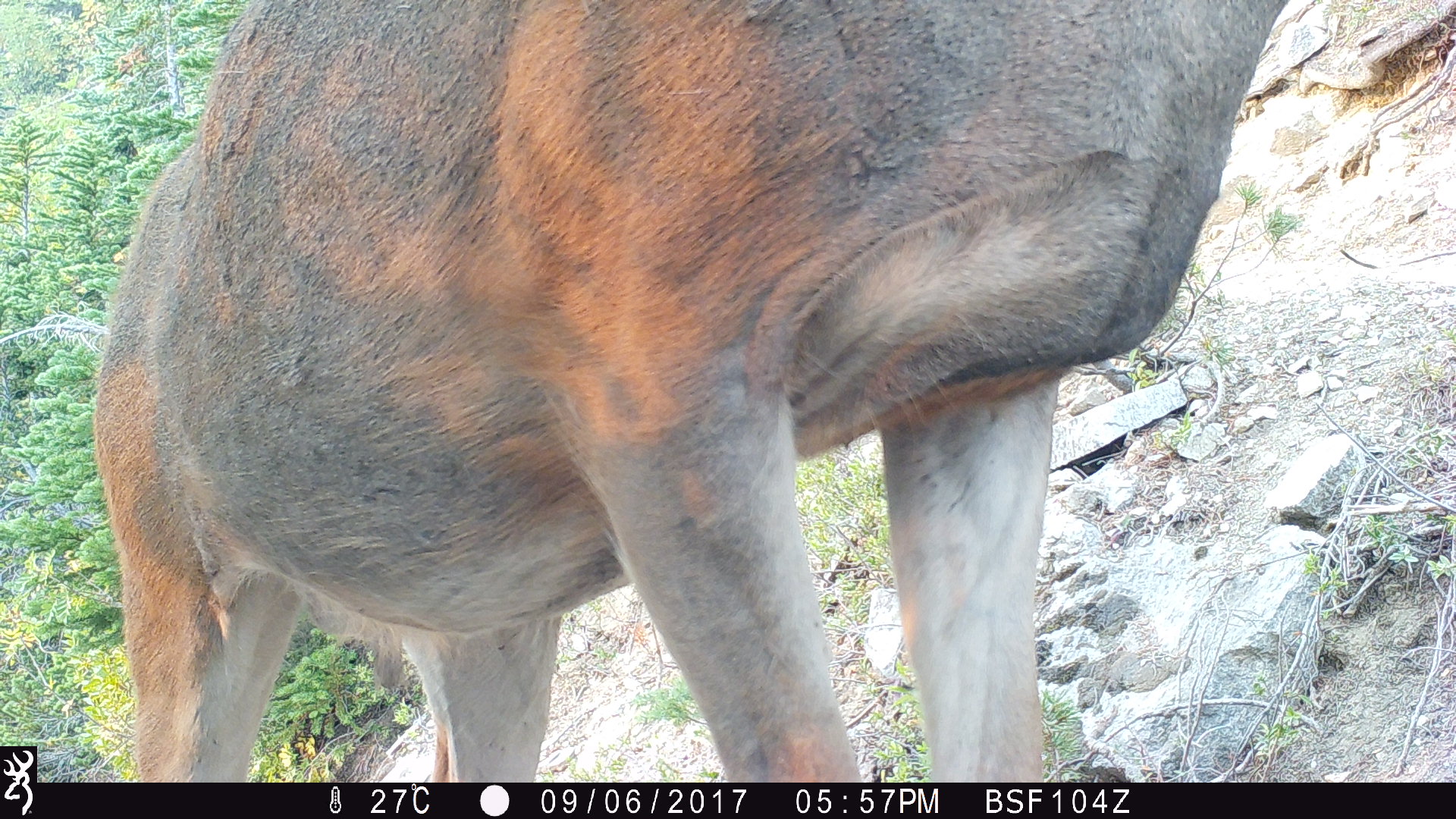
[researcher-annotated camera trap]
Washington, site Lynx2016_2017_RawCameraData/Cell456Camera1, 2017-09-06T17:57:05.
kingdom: Animalia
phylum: Chordata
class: Mammalia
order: Artiodactyla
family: Cervidae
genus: Odocoileus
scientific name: Odocoileus hemionus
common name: mule deer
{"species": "Odocoileus hemionus (mule deer)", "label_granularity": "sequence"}